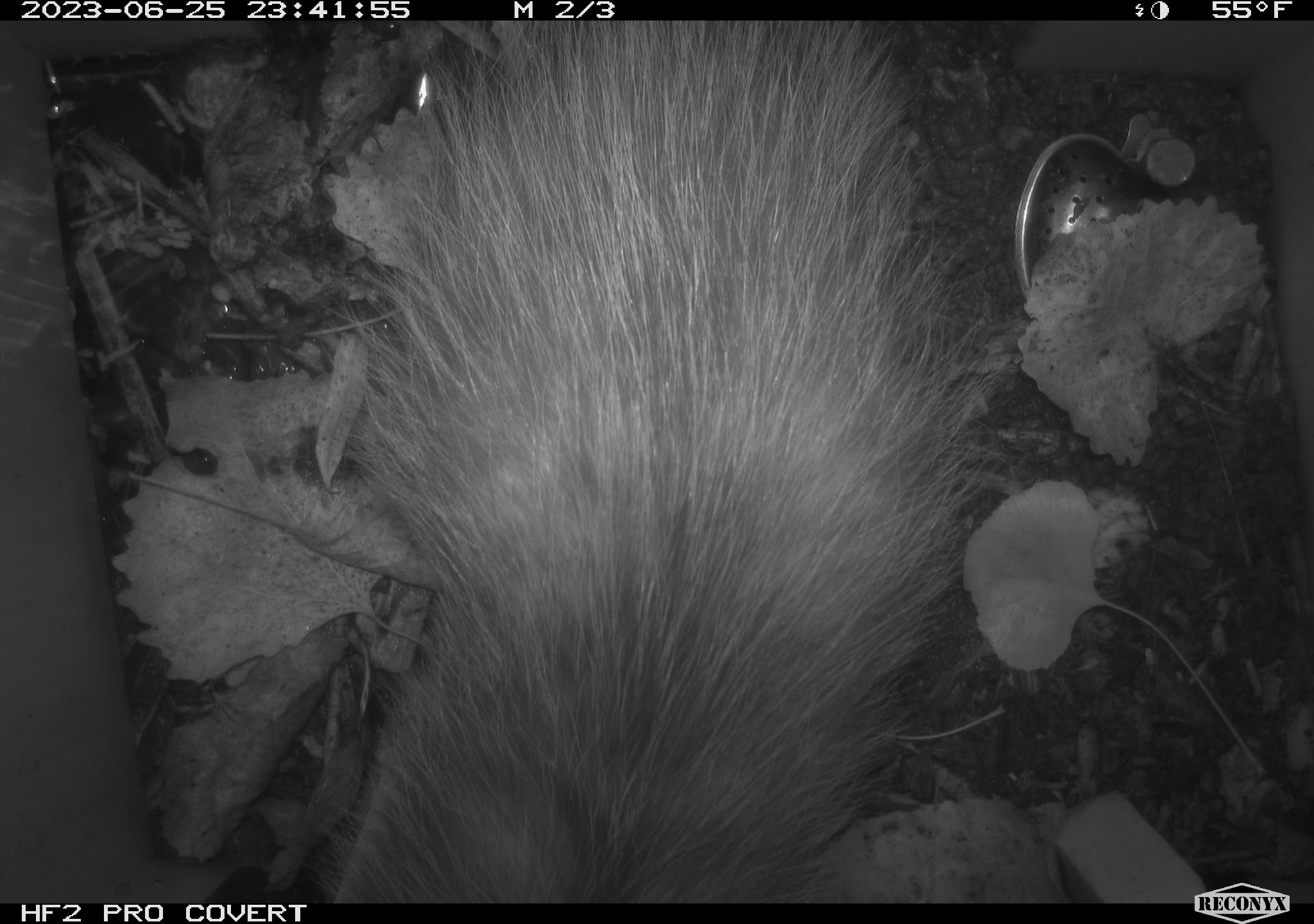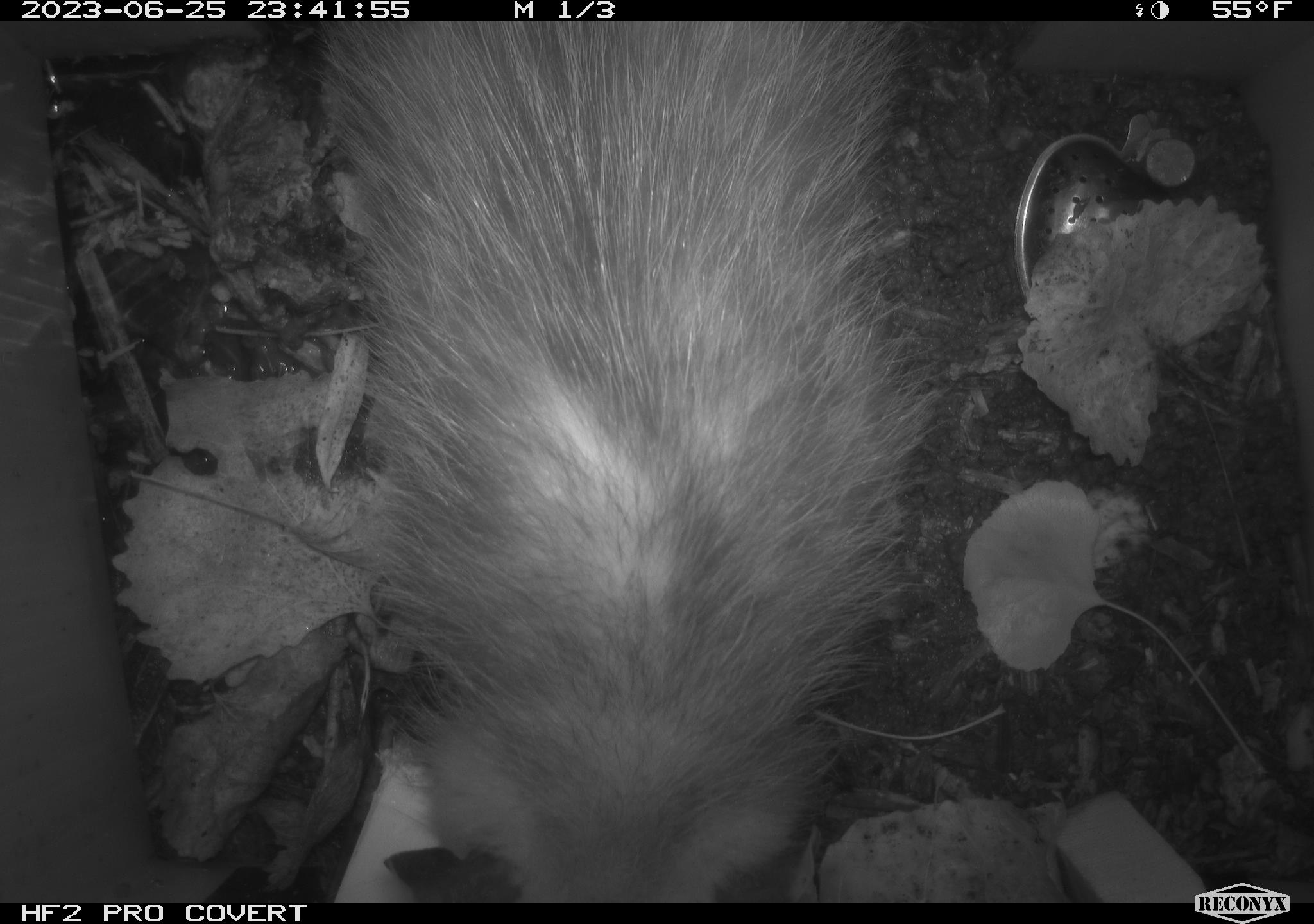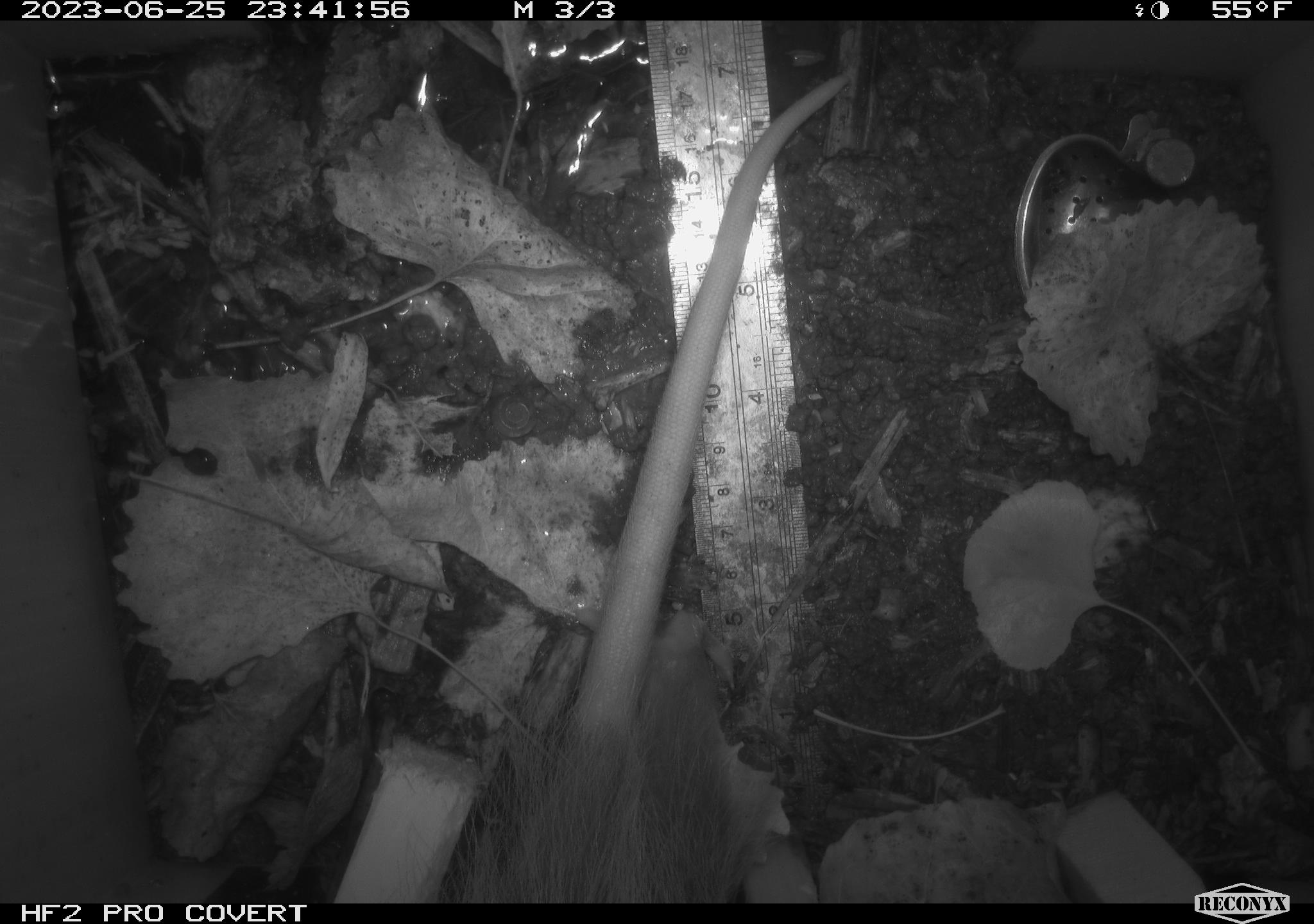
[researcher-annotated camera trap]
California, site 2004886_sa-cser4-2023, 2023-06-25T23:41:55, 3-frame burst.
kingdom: Animalia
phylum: Chordata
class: Mammalia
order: Didelphimorphia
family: Didelphidae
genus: Didelphis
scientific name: Didelphis virginiana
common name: virginia opossum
Virginia opossum (Didelphis virginiana).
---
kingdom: Animalia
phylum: Chordata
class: Mammalia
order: Rodentia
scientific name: Rodentia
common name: woodrat or rat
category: woodrat or rat species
Woodrat or rat species (woodrat or rat) (Rodentia).